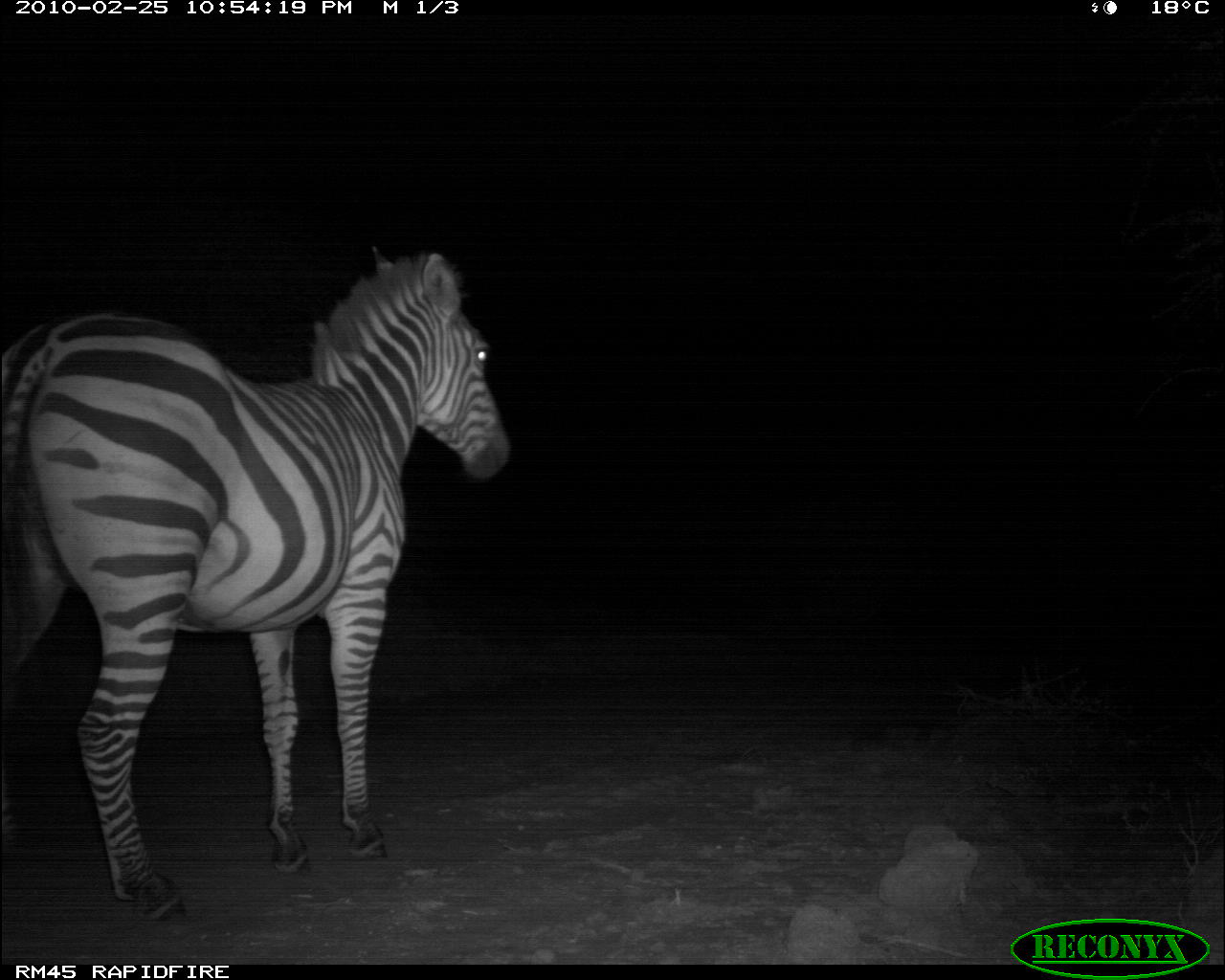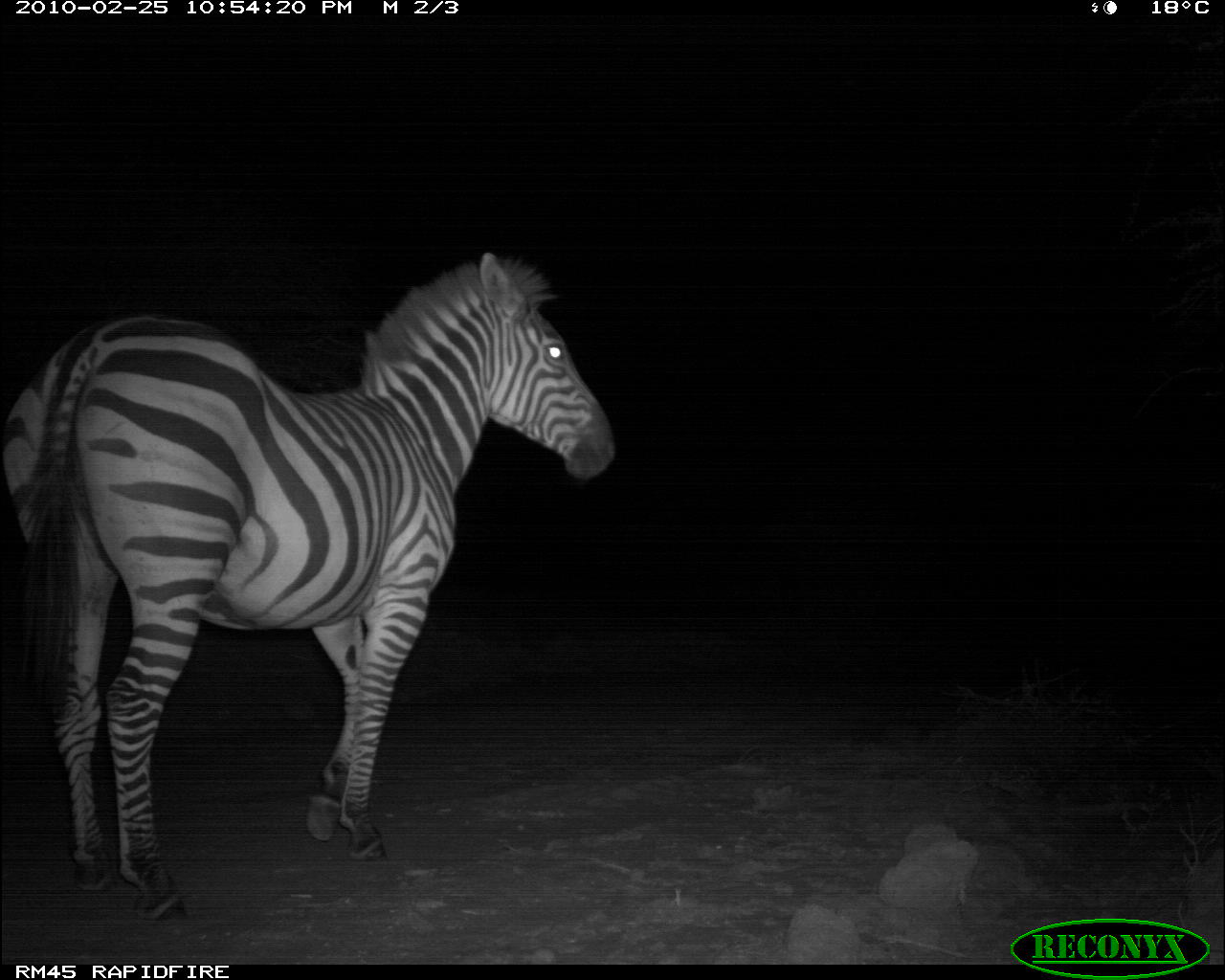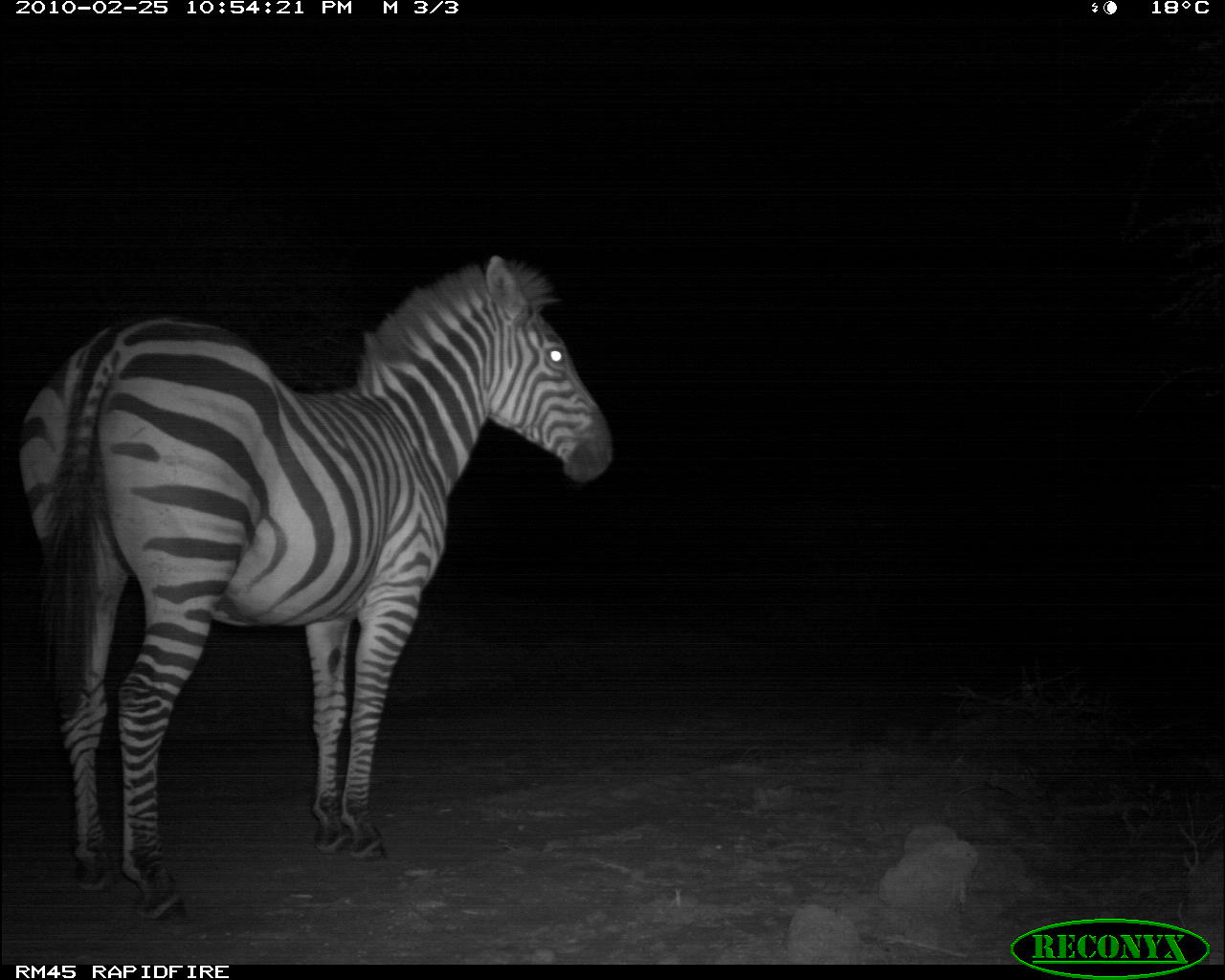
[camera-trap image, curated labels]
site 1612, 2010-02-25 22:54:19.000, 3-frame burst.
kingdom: Animalia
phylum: Chordata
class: Mammalia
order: Perissodactyla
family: Equidae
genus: Equus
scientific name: Equus quagga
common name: plains zebra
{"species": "Equus quagga (plains zebra)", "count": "1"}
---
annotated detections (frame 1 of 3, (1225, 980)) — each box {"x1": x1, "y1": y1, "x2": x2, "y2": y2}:
equus quagga: {"x1": 0, "y1": 244, "x2": 509, "y2": 918}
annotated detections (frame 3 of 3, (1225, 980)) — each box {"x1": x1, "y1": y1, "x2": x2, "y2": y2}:
equus quagga: {"x1": 14, "y1": 256, "x2": 613, "y2": 916}